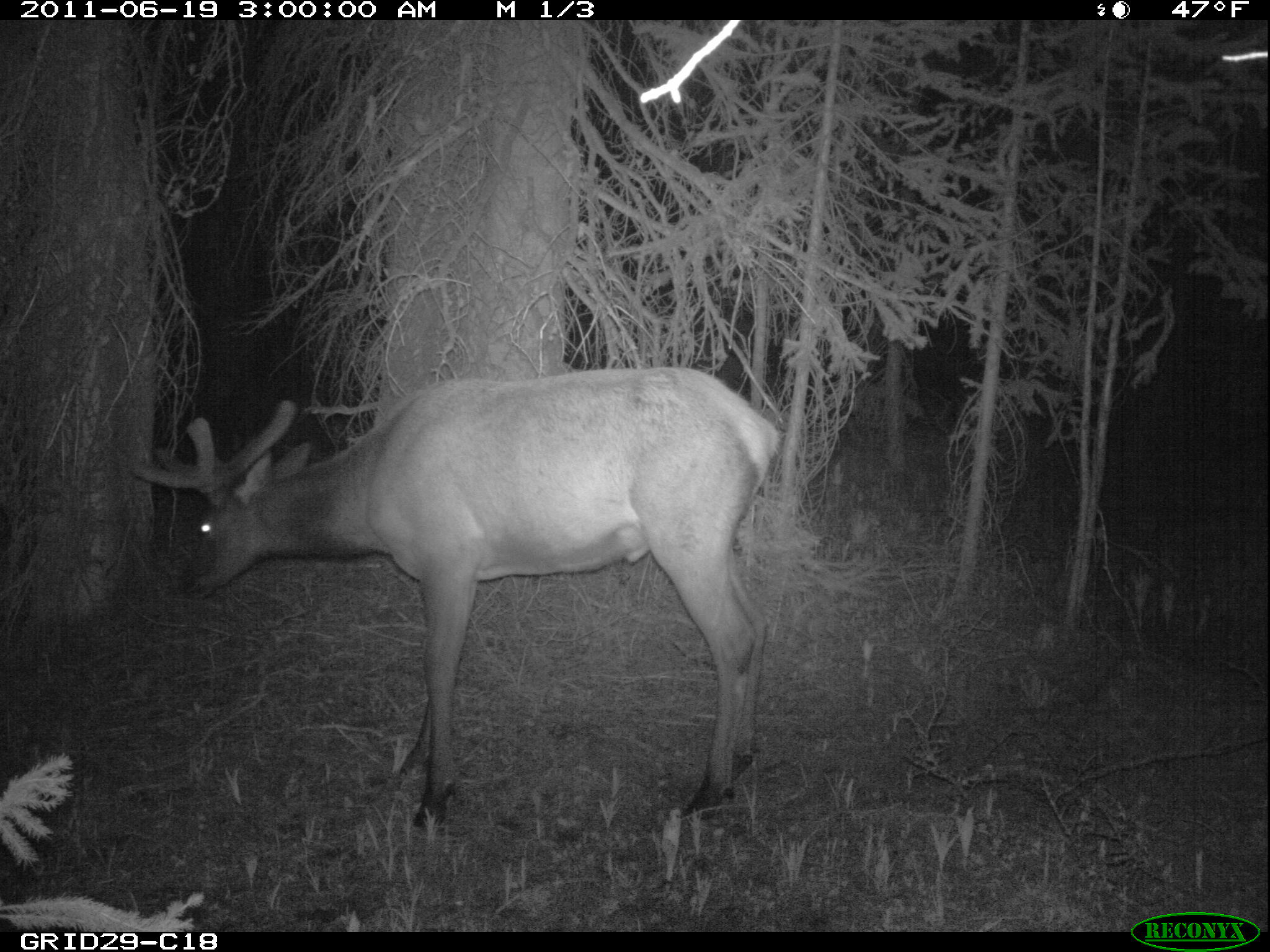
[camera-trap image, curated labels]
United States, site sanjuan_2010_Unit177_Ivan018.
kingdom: Animalia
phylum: Chordata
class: Mammalia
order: Artiodactyla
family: Cervidae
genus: Cervus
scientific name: Cervus elaphus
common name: red deer